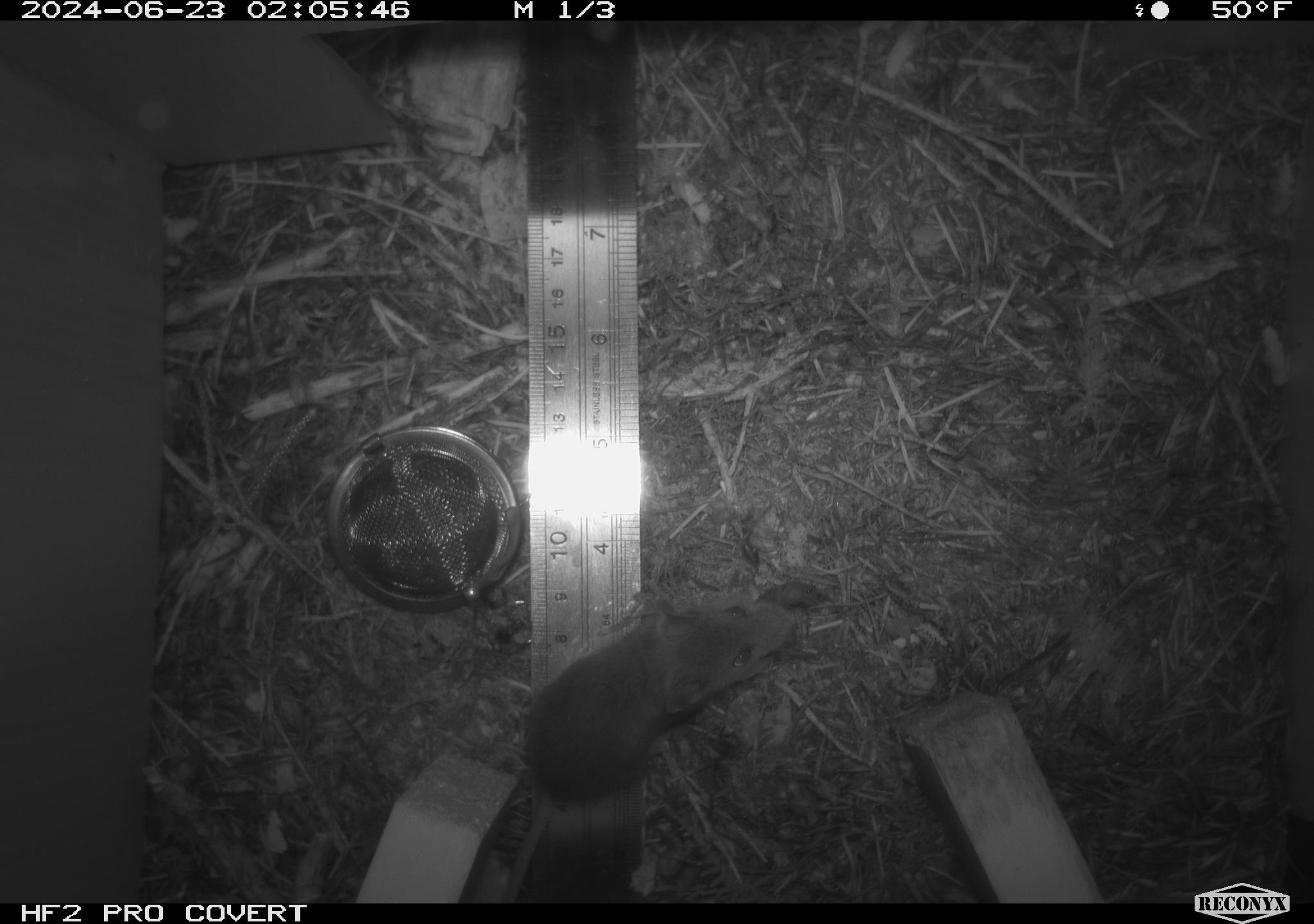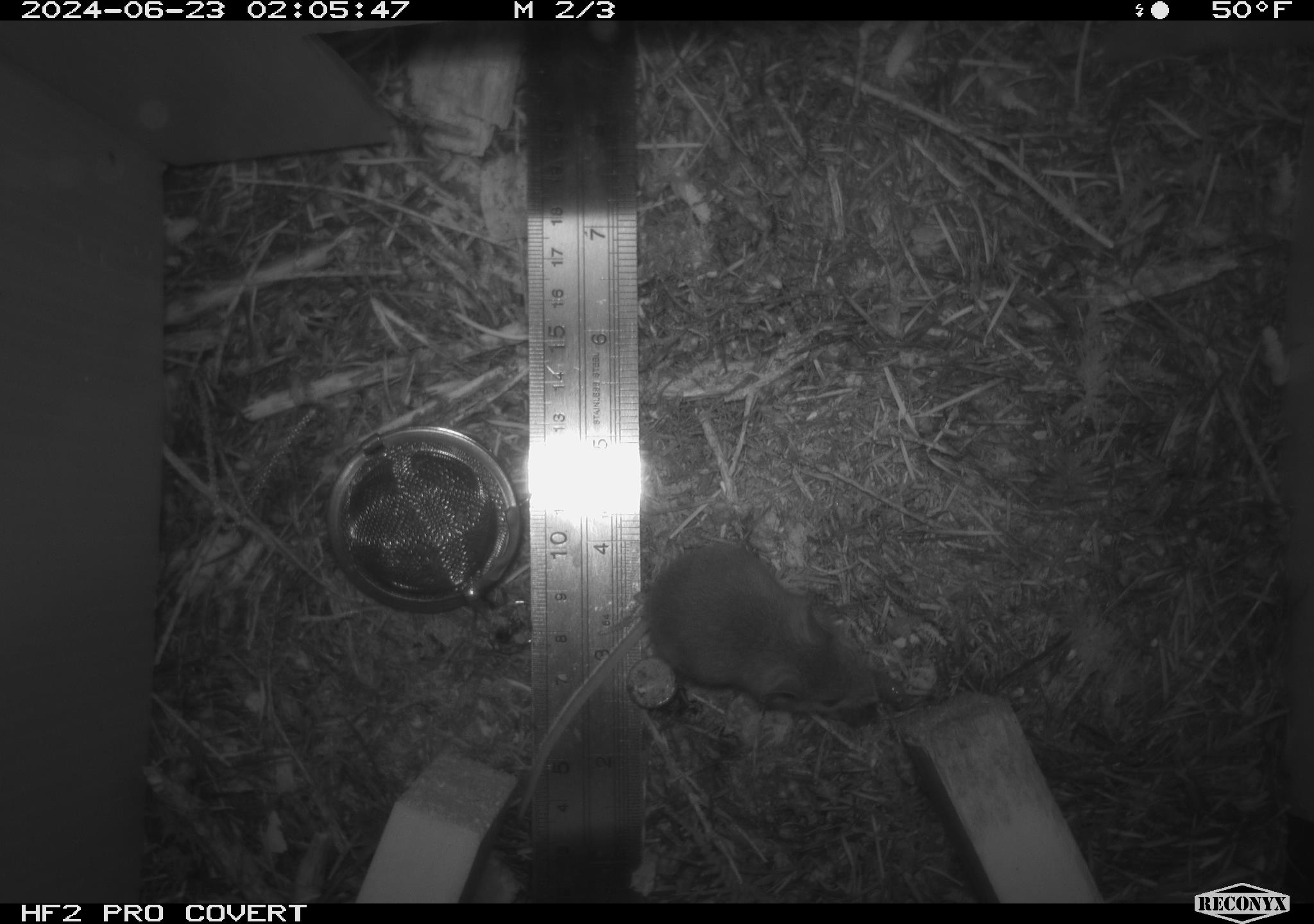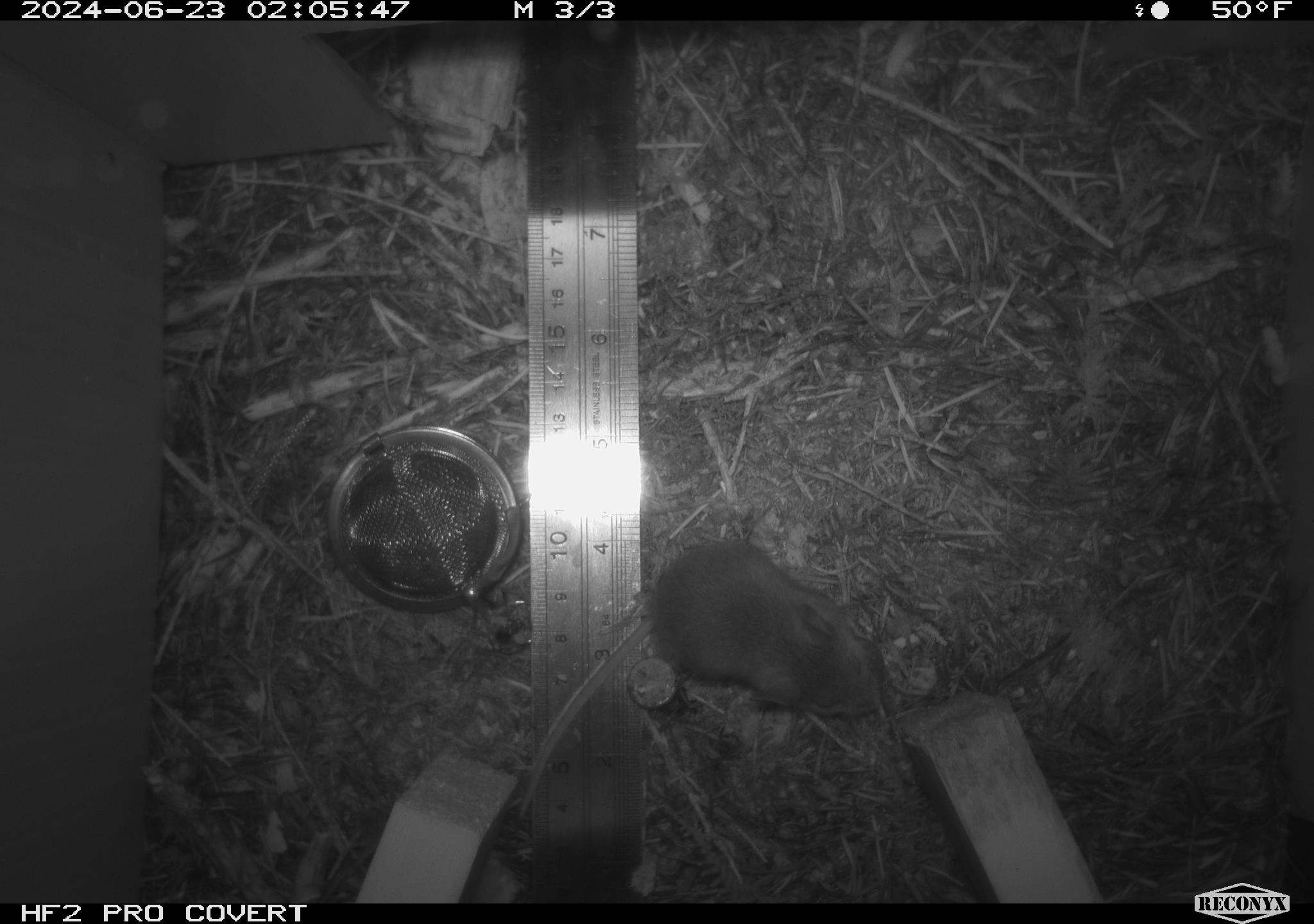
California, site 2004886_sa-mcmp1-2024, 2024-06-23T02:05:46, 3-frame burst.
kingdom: Animalia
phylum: Chordata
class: Mammalia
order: Rodentia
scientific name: Rodentia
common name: mouse species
Mouse species (Rodentia).